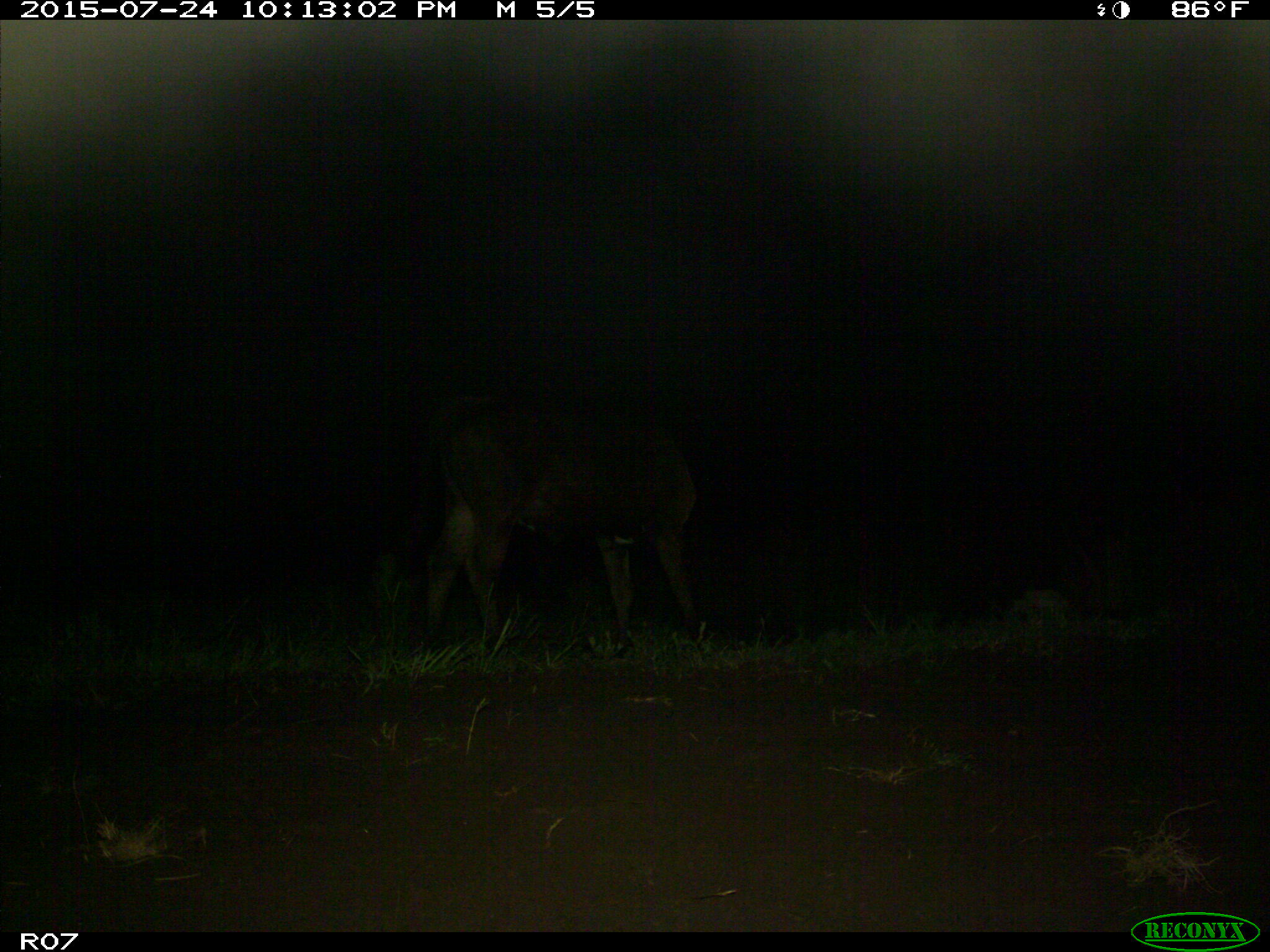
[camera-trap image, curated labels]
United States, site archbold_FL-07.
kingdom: Animalia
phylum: Chordata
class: Mammalia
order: Artiodactyla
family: Bovidae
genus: Bos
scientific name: Bos taurus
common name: domestic cow